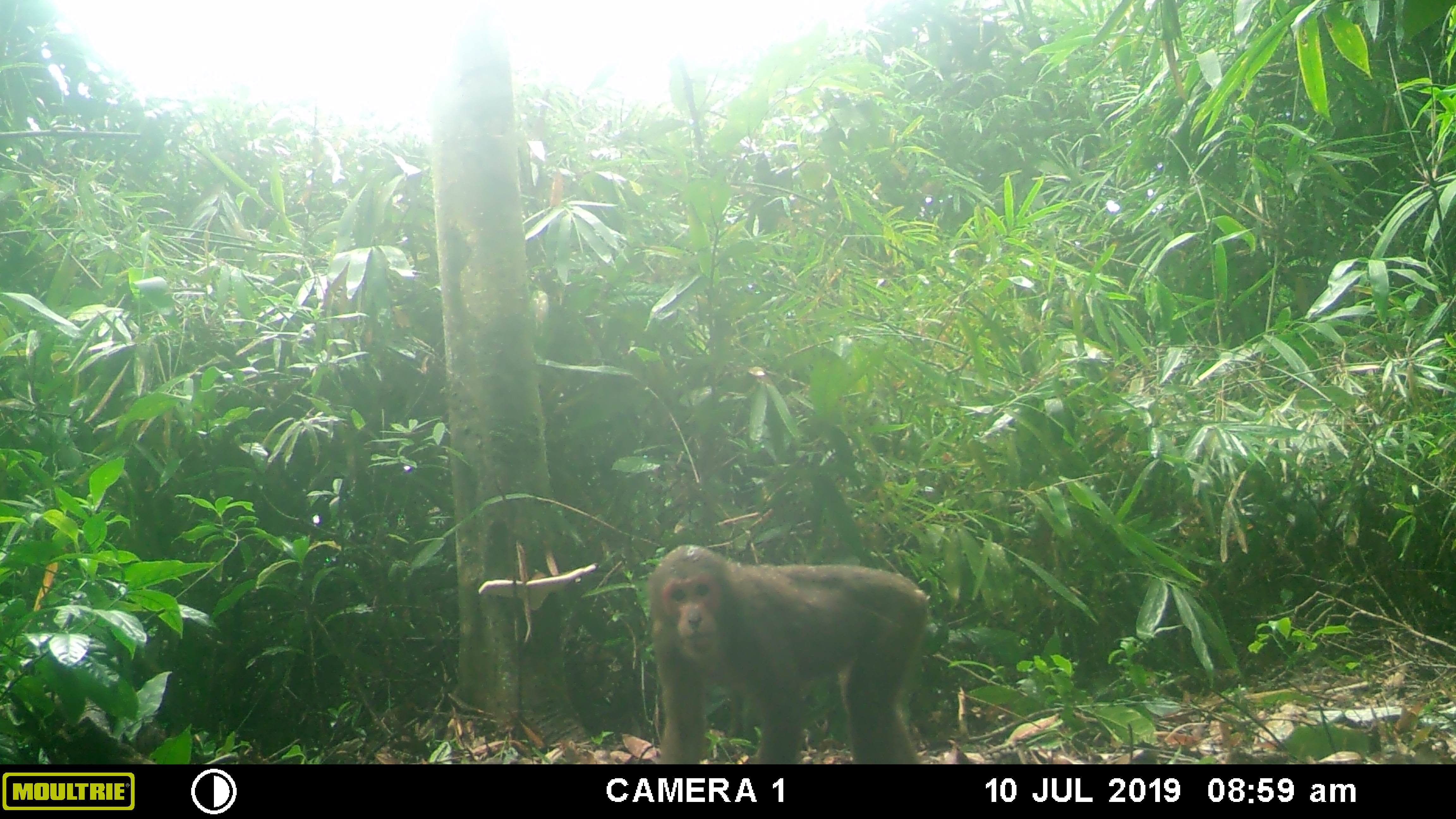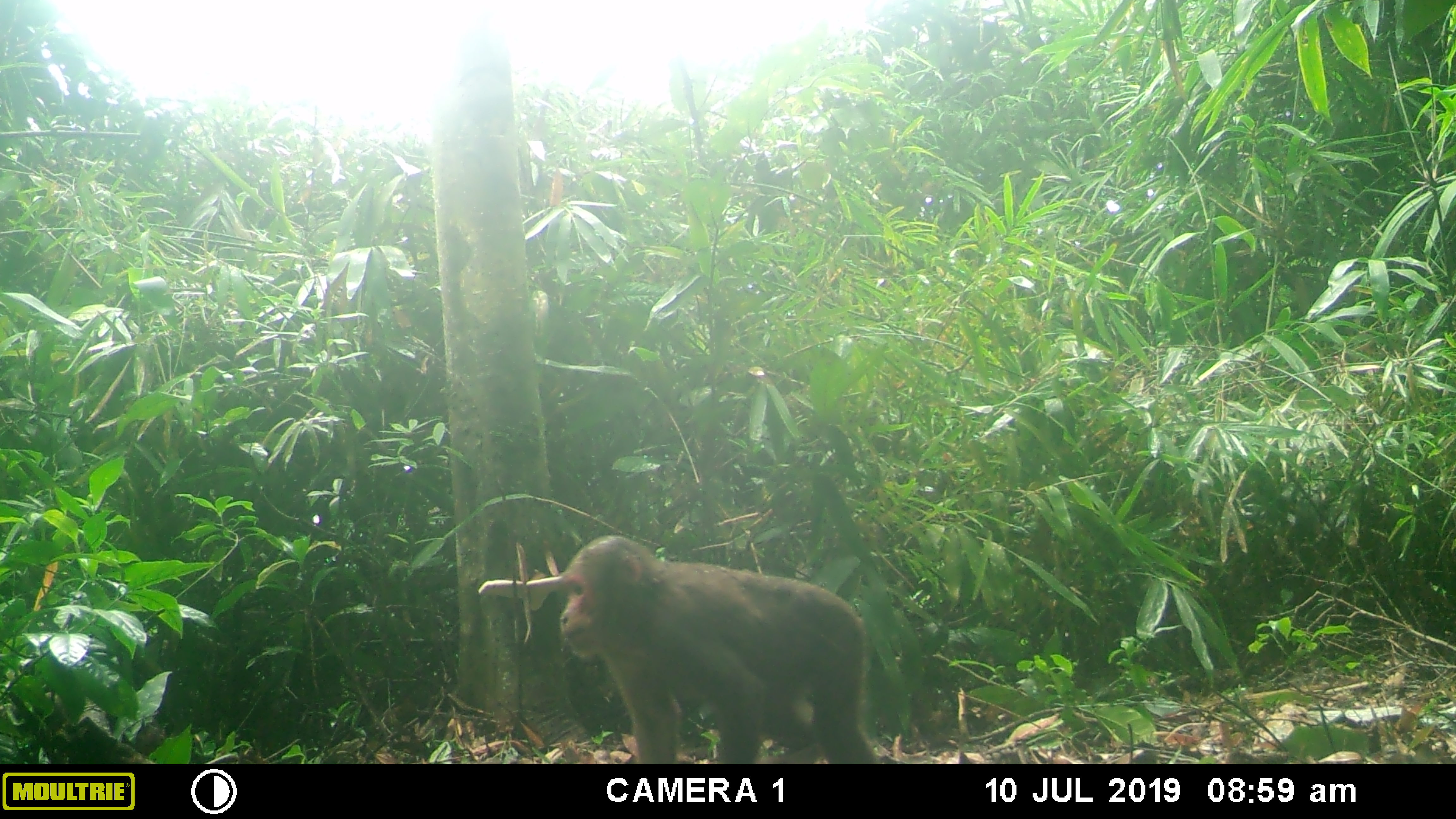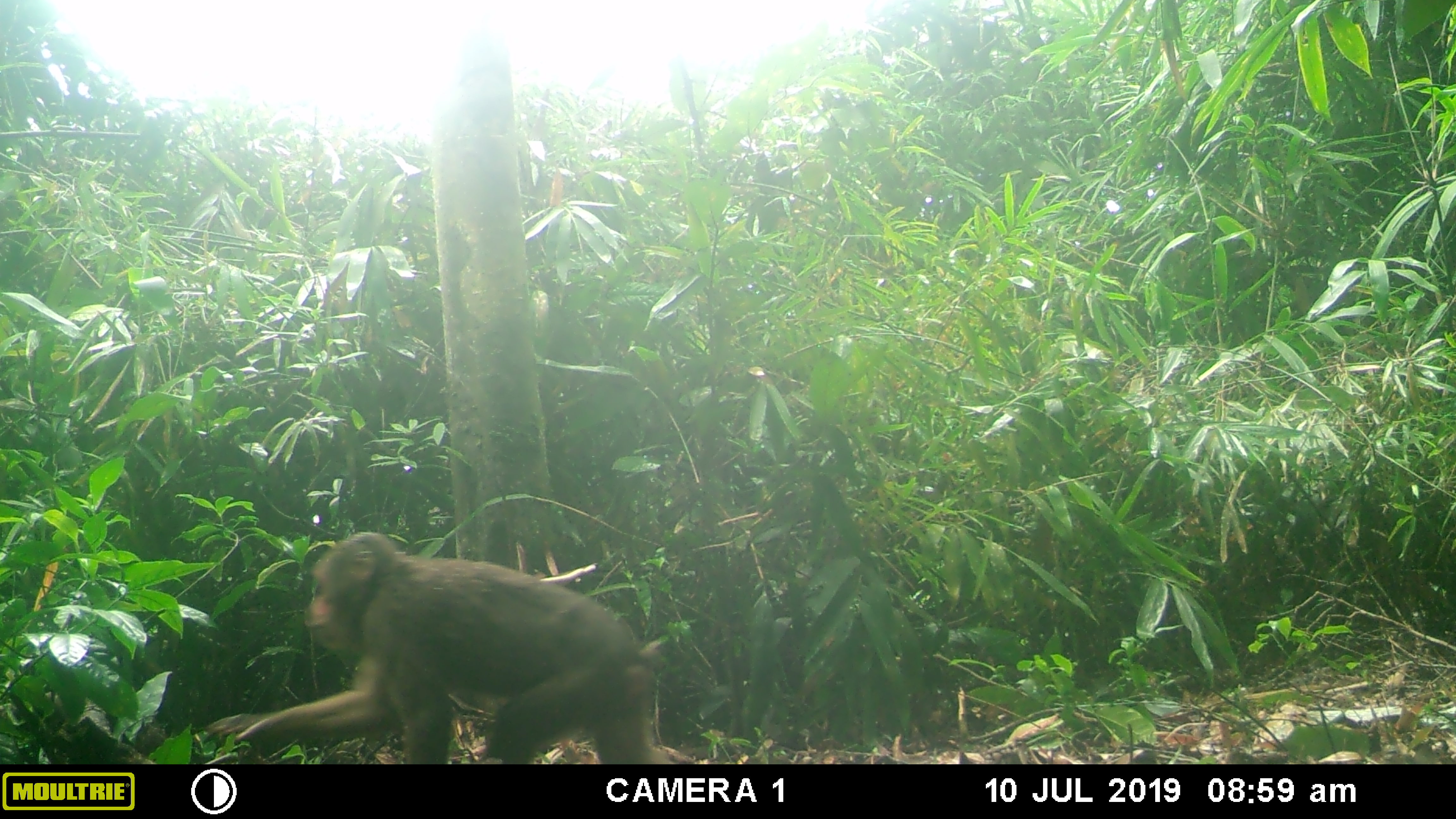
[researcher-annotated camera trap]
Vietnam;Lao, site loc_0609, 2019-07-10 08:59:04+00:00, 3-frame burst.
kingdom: Animalia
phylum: Chordata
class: Mammalia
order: Primates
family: Cercopithecidae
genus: Macaca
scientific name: Macaca arctoides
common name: stump-tailed macaque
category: stump tailed macaque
Stump tailed macaque (stump-tailed macaque) (Macaca arctoides). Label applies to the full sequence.